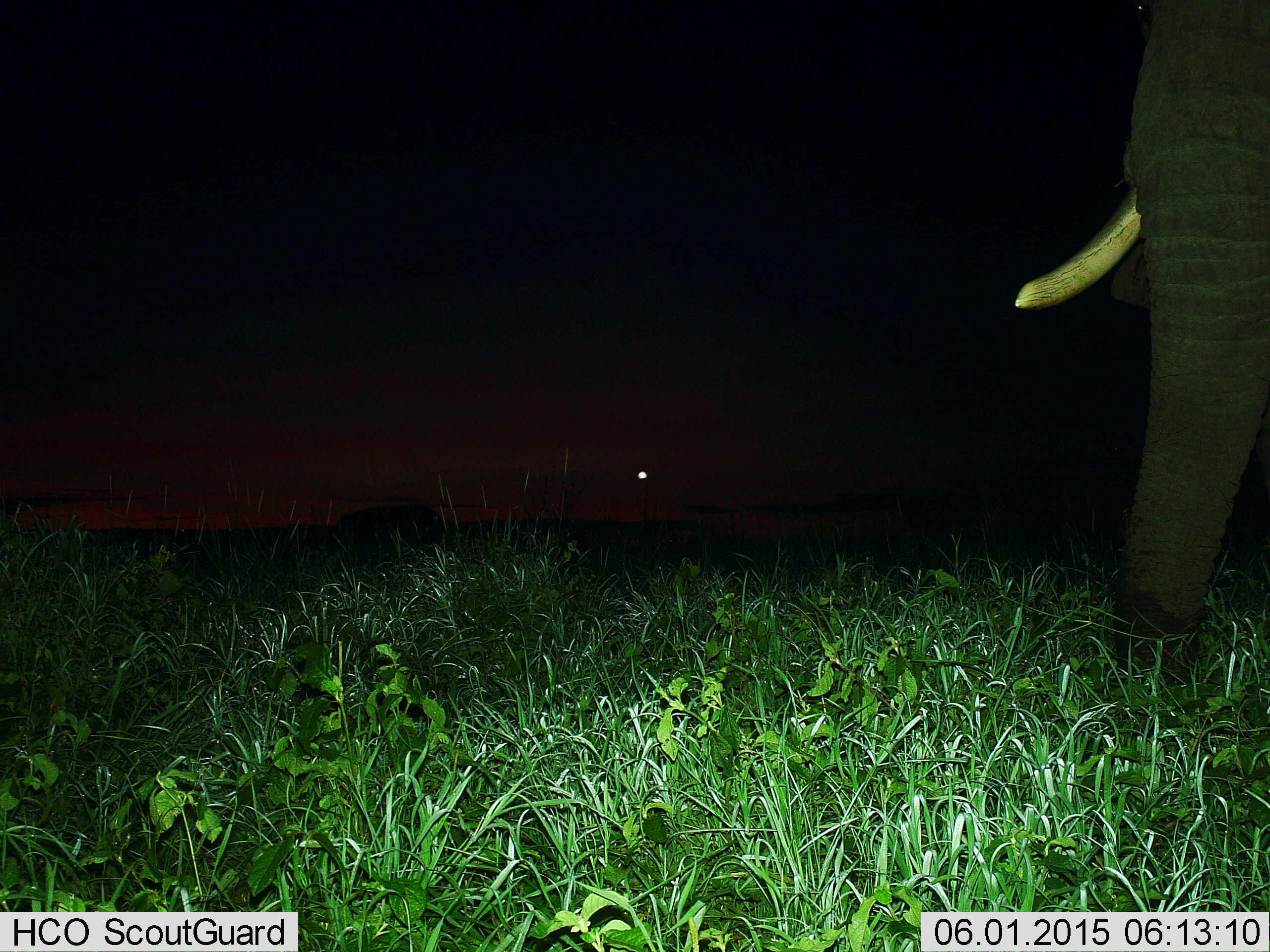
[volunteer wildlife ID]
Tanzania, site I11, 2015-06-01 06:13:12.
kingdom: Animalia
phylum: Chordata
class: Mammalia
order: Proboscidea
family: Elephantidae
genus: Loxodonta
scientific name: Loxodonta africana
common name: african bush elephant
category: elephant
Elephant (african bush elephant) (Loxodonta africana), count 1. Behavior (volunteer vote fractions): standing 80%, resting 0%, moving 20%, interacting 0%. Young present (vote fraction): 0%. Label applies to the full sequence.